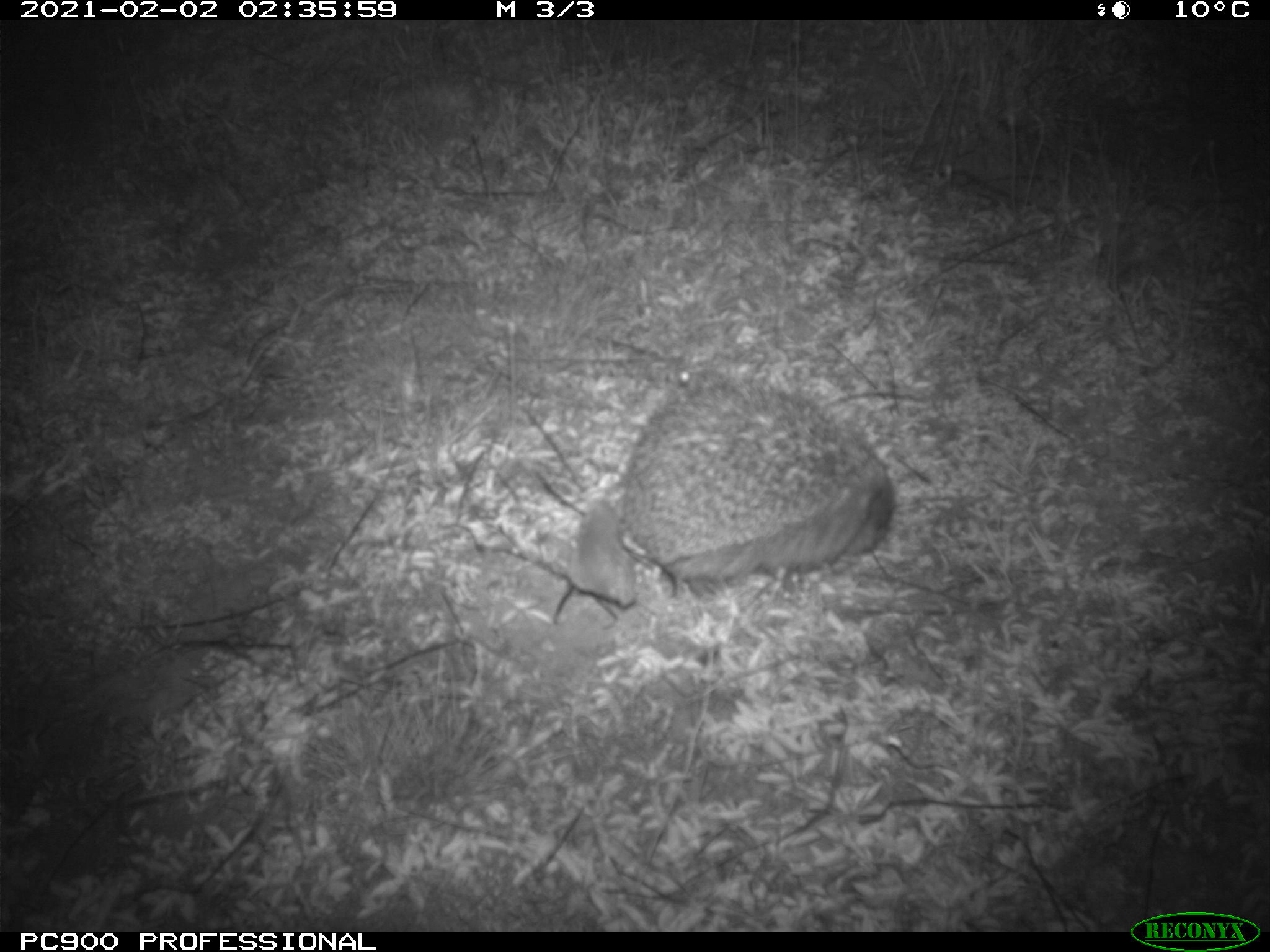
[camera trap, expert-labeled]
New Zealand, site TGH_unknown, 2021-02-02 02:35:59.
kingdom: Animalia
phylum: Chordata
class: Mammalia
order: Eulipotyphla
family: Erinaceidae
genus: Erinaceus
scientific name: Erinaceus europaeus europaeus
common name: european hedgehog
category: hedgehog